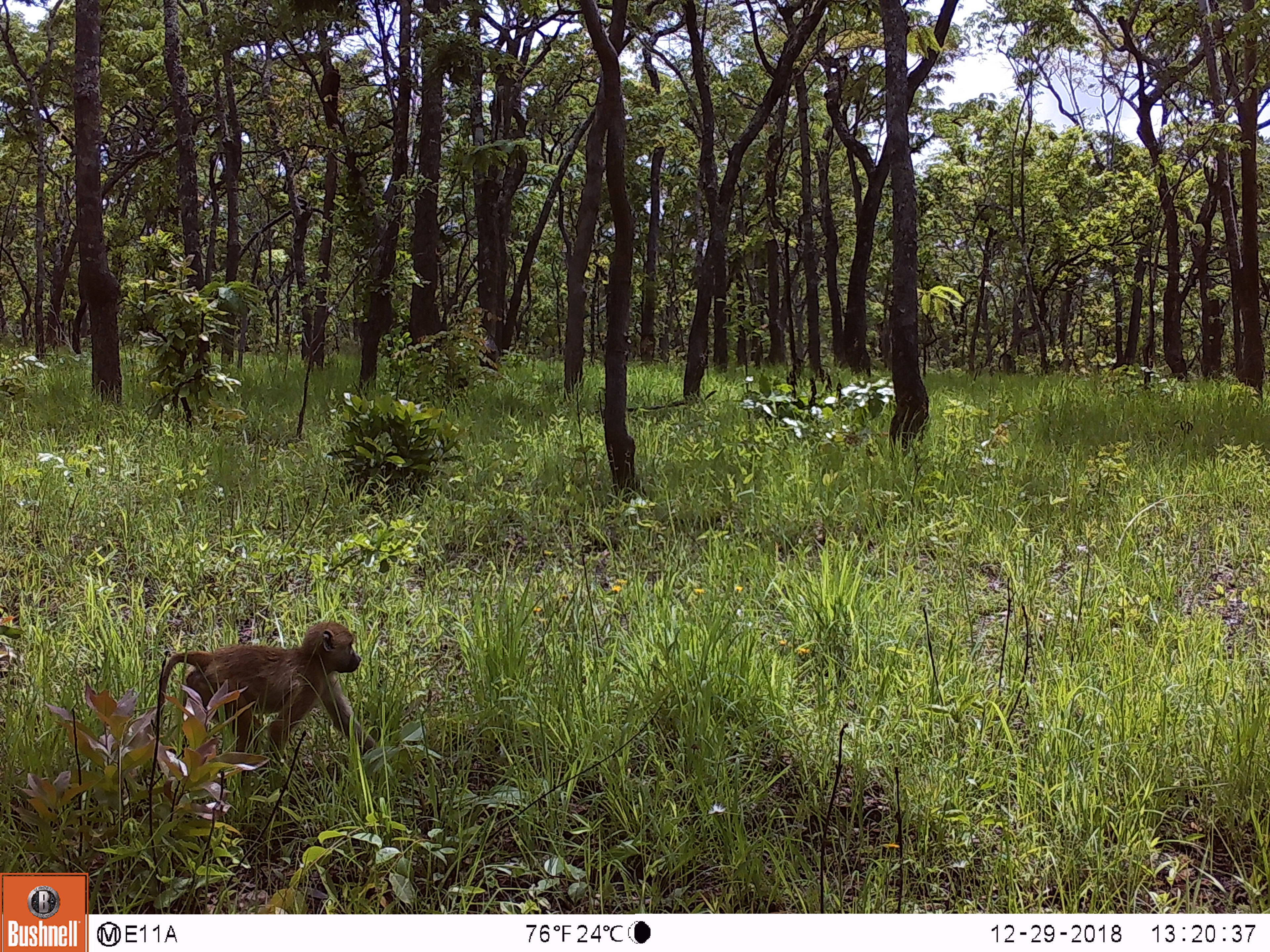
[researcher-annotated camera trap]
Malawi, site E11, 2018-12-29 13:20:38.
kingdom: Animalia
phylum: Chordata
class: Mammalia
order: Primates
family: Cercopithecidae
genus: Papio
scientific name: Papio cynocephalus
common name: yellow baboon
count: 1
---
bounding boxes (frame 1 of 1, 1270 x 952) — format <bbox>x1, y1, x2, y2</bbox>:
yellow baboon: <bbox>139, 616, 388, 751</bbox>